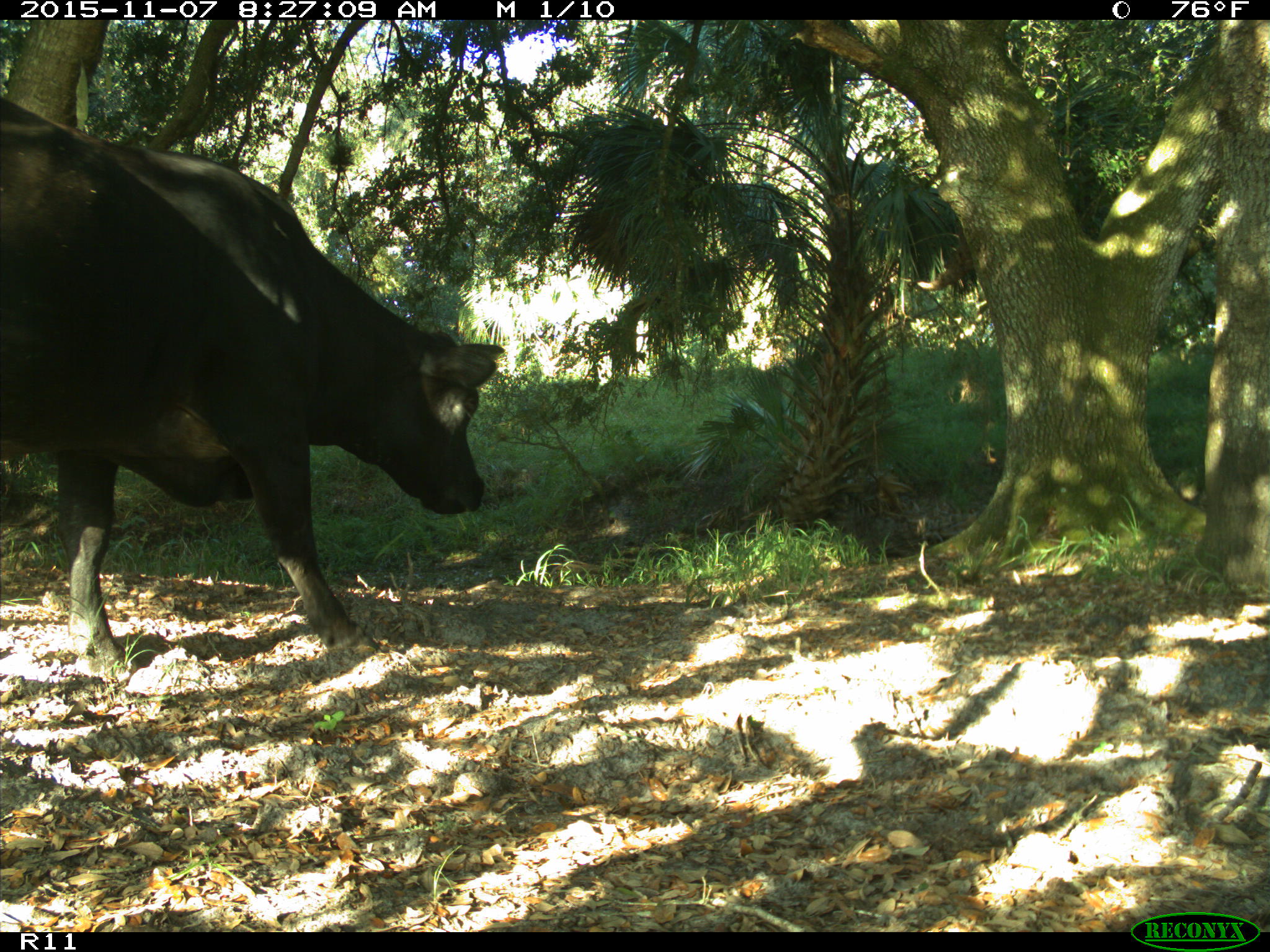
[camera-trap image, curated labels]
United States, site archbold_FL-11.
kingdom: Animalia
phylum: Chordata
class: Mammalia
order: Artiodactyla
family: Bovidae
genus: Bos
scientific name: Bos taurus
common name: domestic cow